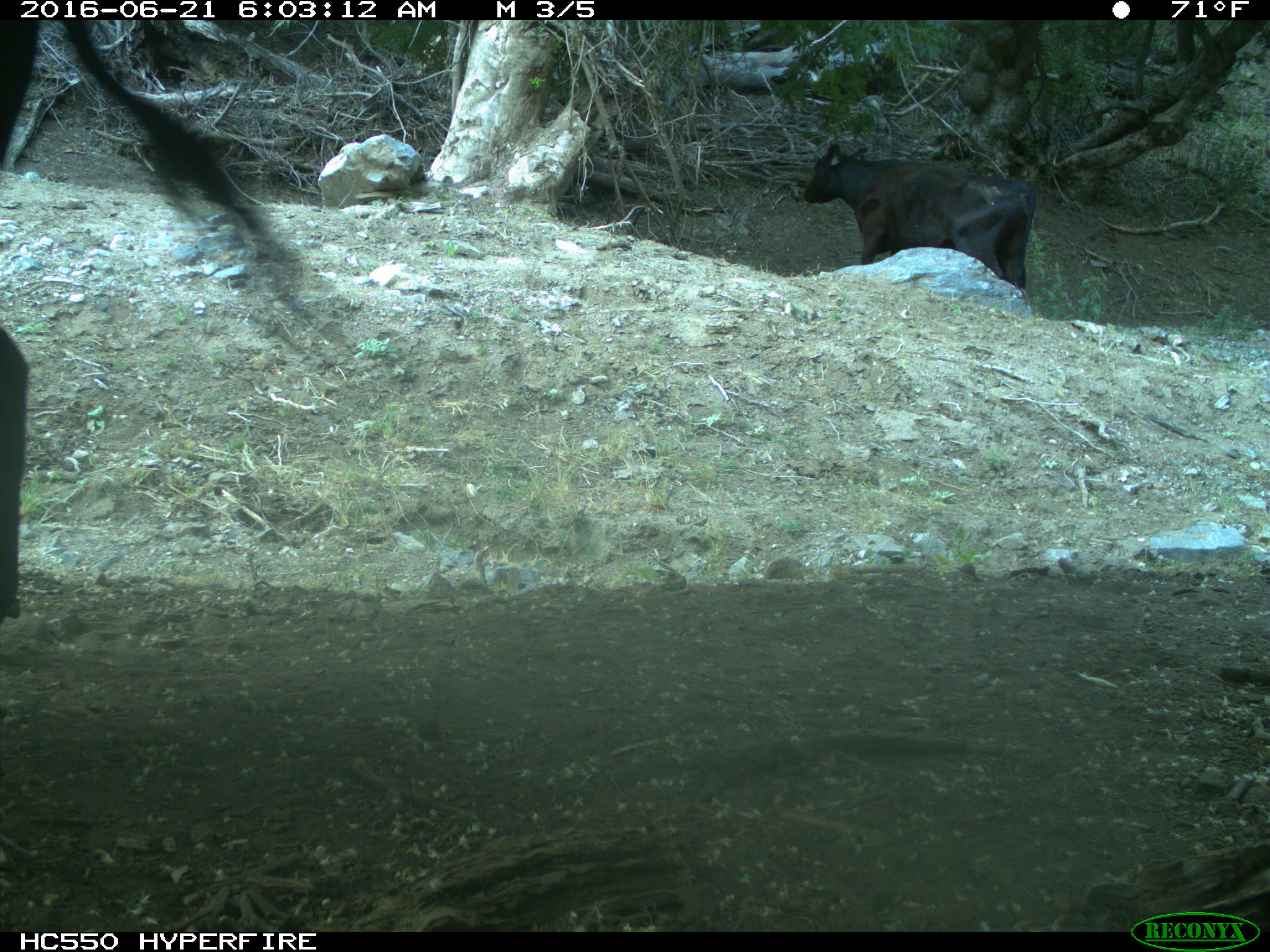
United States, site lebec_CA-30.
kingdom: Animalia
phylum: Chordata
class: Mammalia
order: Artiodactyla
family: Bovidae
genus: Bos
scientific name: Bos taurus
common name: domestic cow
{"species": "Bos taurus (domestic cow)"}